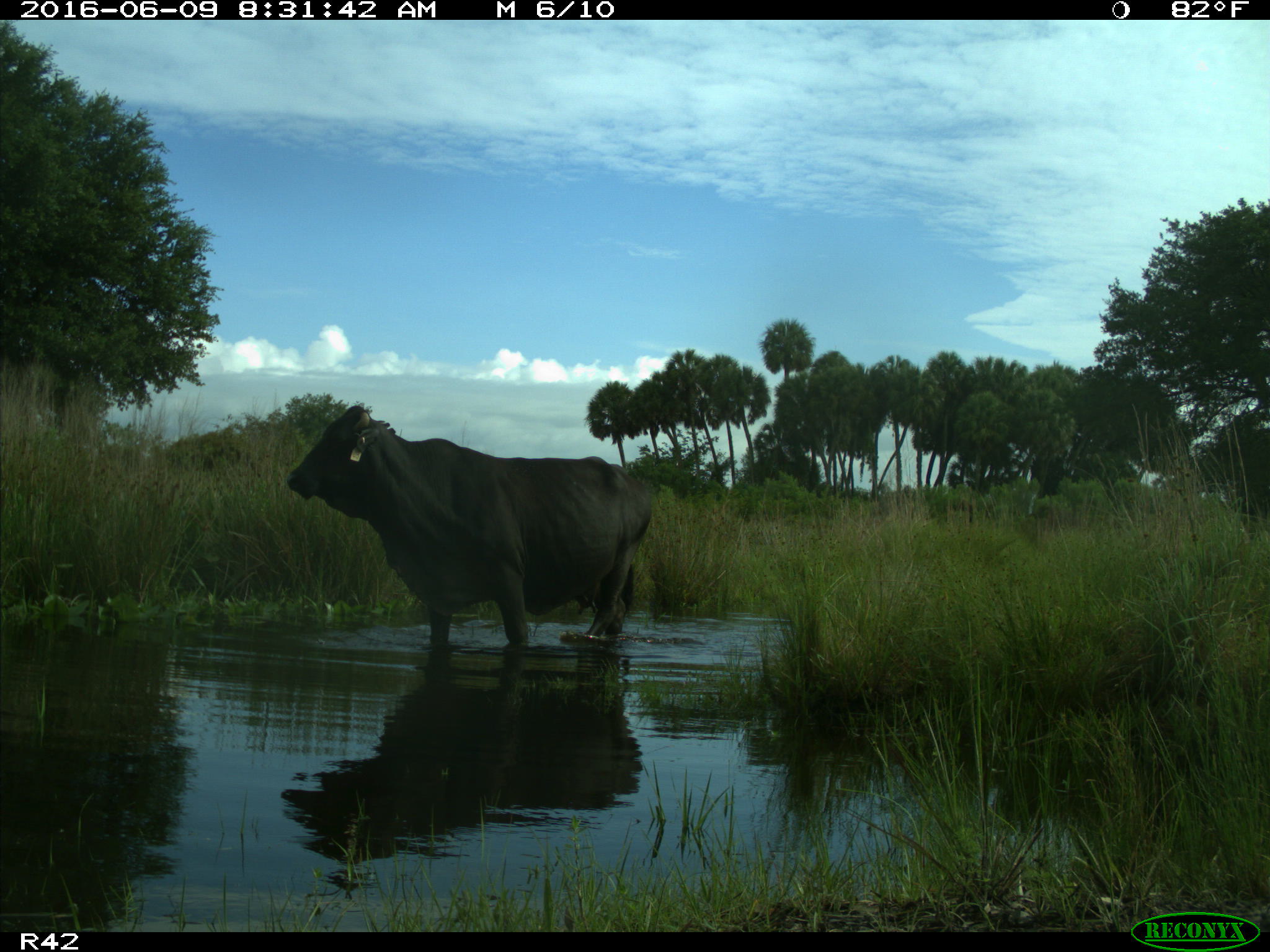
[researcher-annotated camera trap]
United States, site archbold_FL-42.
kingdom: Animalia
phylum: Chordata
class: Mammalia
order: Artiodactyla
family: Bovidae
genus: Bos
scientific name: Bos taurus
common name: domestic cow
Bos taurus (domestic cow).